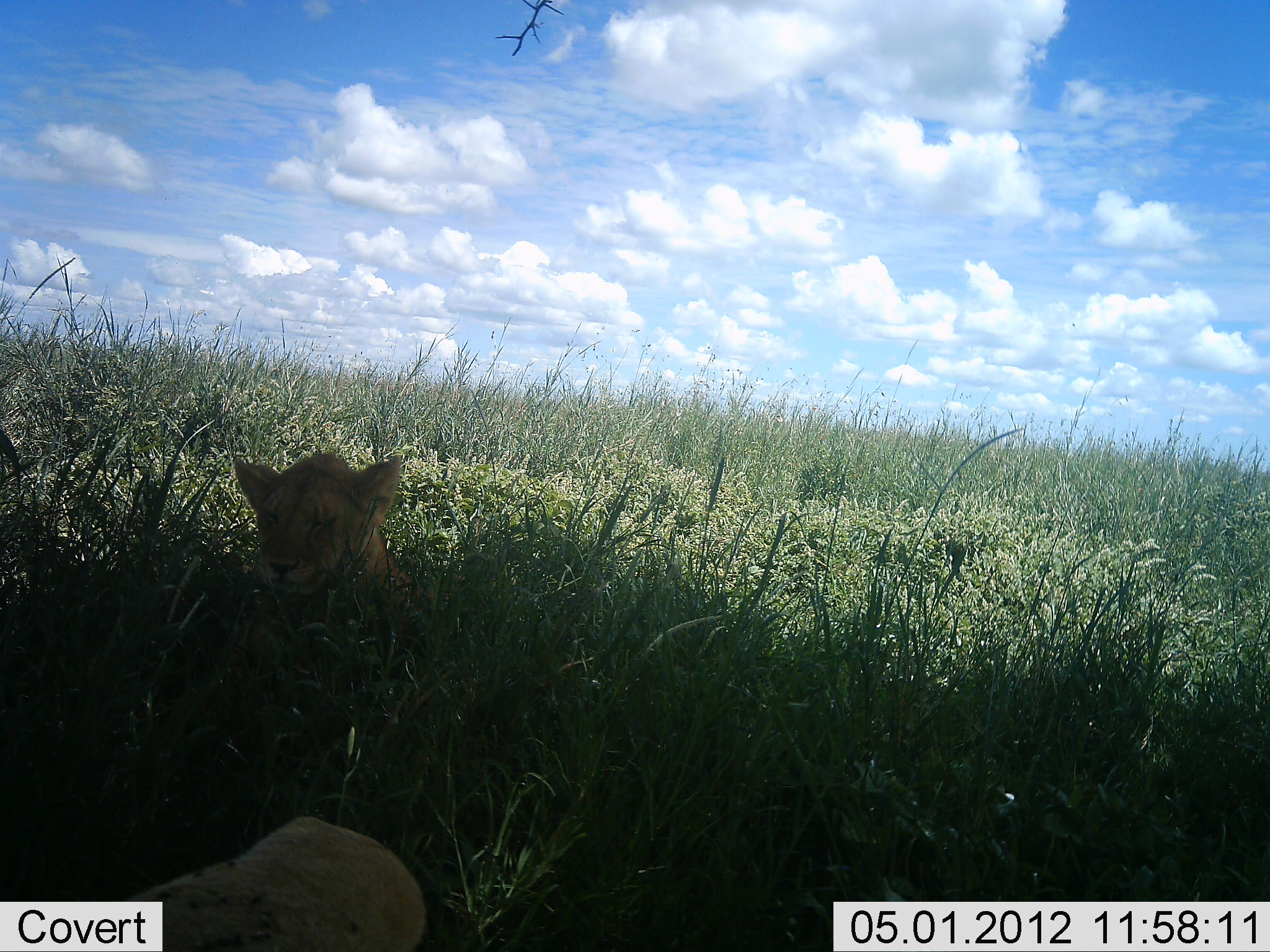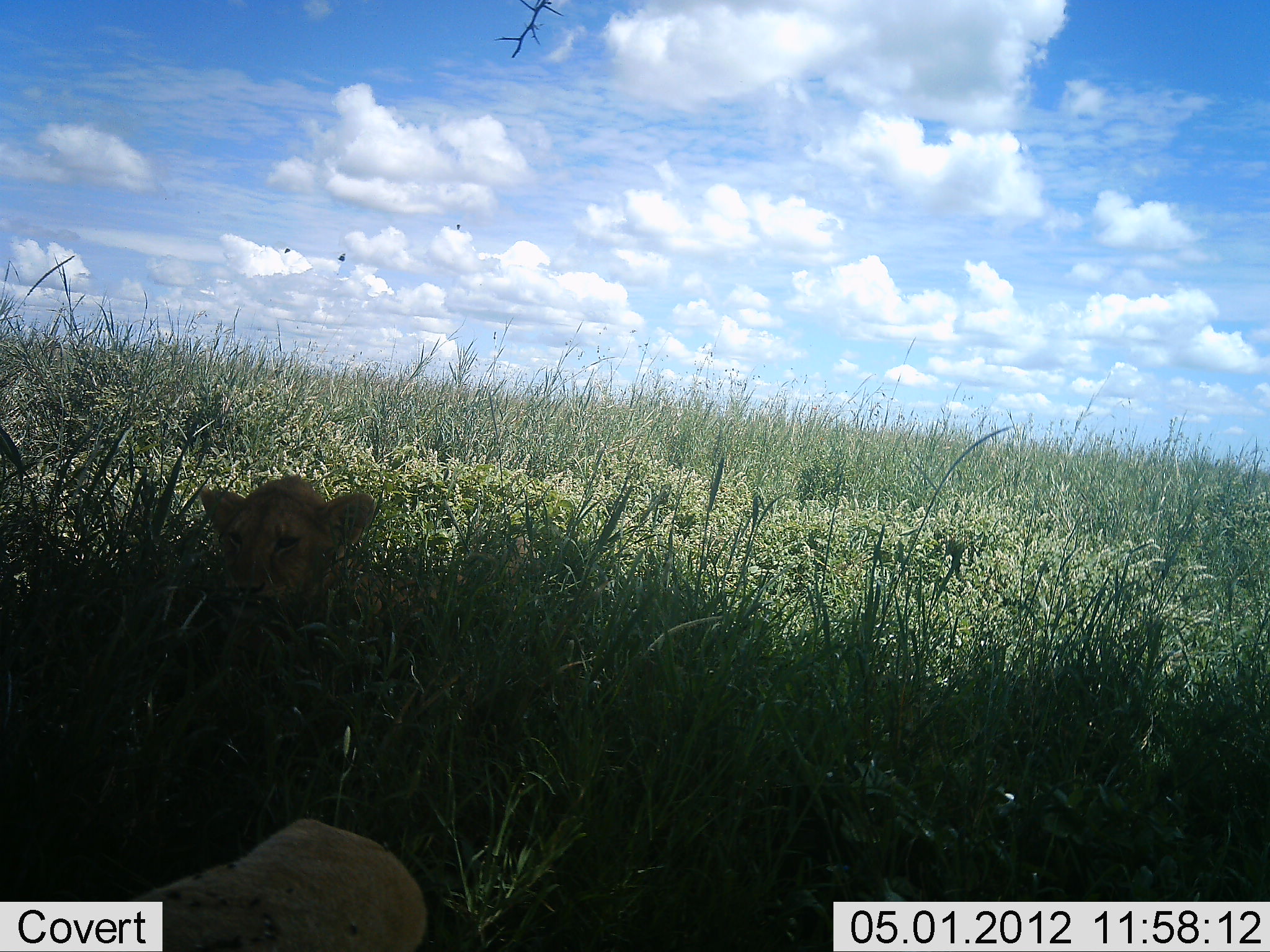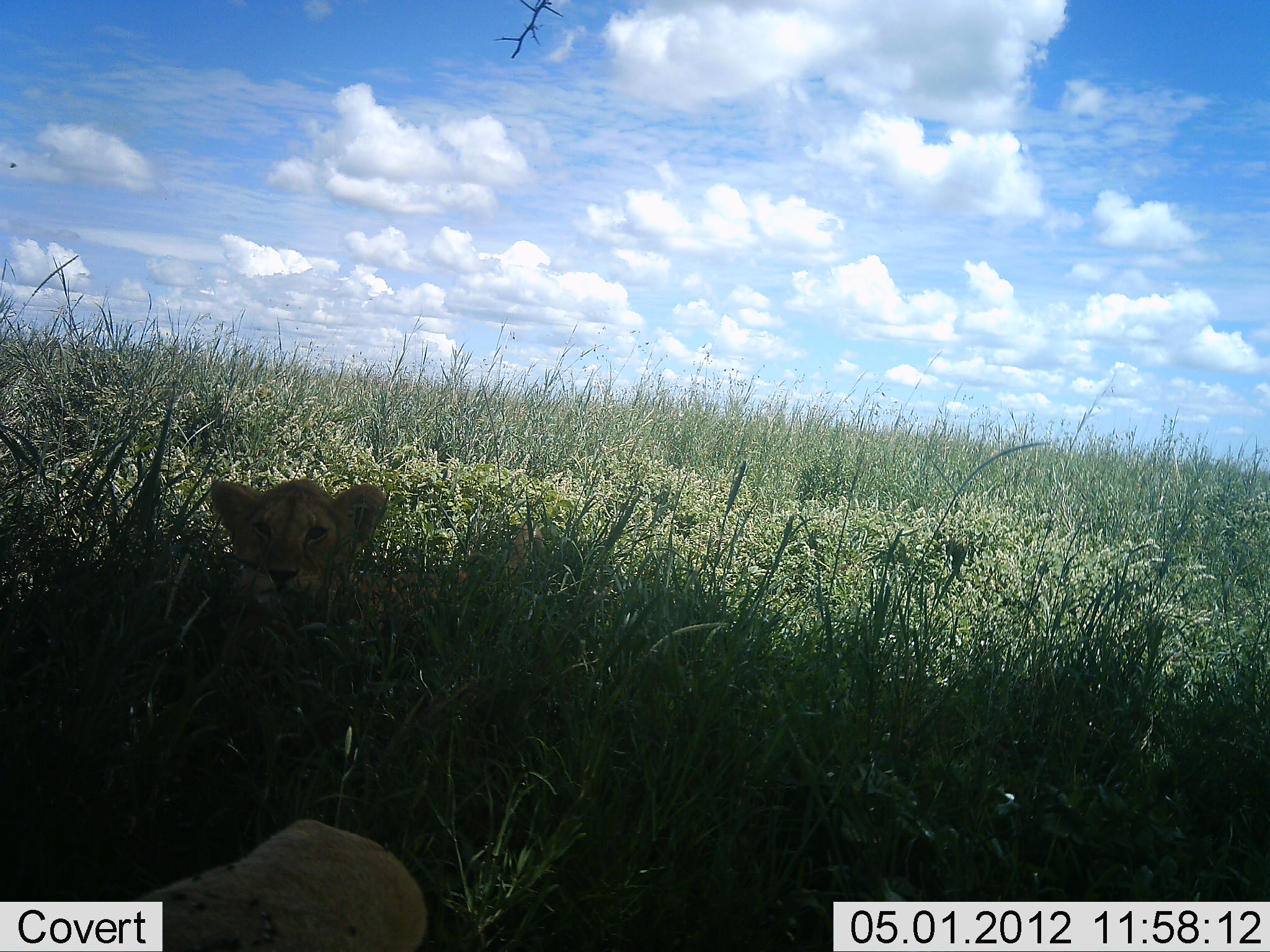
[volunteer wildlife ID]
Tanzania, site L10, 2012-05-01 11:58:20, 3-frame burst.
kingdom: Animalia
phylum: Chordata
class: Mammalia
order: Carnivora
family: Felidae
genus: Panthera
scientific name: Panthera leo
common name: lion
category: lionfemale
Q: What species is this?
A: Lionfemale (lion) (Panthera leo).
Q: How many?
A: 2.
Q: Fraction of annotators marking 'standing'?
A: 11%.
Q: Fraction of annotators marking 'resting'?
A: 79%.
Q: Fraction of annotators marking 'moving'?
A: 21%.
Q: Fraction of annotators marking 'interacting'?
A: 0%.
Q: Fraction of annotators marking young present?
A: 42%.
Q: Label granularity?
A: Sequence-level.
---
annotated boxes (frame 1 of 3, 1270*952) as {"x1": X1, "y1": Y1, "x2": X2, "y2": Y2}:
animal: {"x1": 82, "y1": 818, "x2": 487, "y2": 952}; {"x1": 220, "y1": 451, "x2": 417, "y2": 665}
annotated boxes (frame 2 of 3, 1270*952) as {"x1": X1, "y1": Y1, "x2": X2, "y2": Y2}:
animal: {"x1": 196, "y1": 476, "x2": 535, "y2": 666}; {"x1": 123, "y1": 817, "x2": 430, "y2": 952}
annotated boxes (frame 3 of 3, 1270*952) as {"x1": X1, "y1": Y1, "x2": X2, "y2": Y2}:
animal: {"x1": 206, "y1": 477, "x2": 547, "y2": 663}; {"x1": 127, "y1": 818, "x2": 429, "y2": 952}